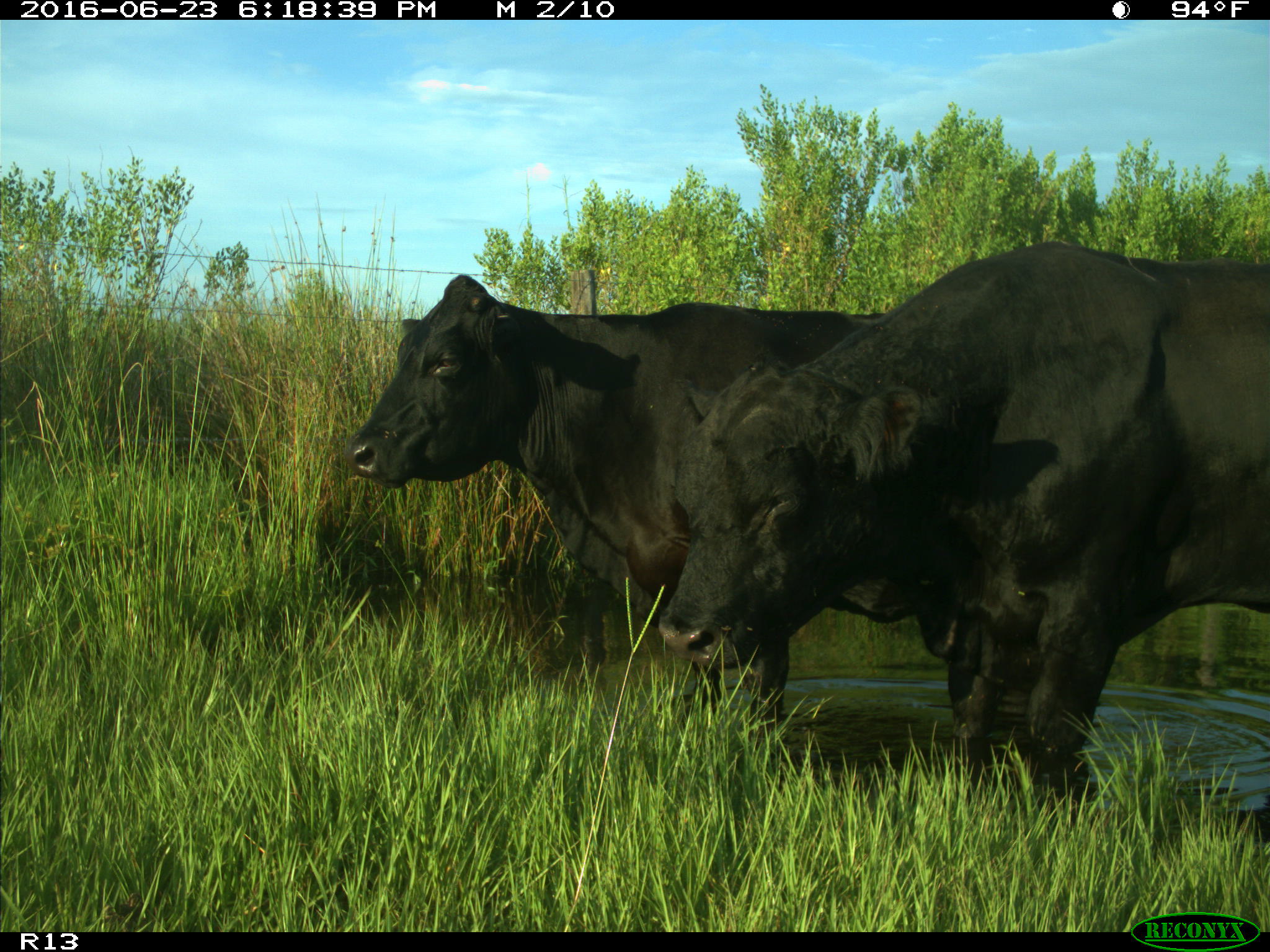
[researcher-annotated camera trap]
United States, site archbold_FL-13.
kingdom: Animalia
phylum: Chordata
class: Mammalia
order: Artiodactyla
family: Bovidae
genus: Bos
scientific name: Bos taurus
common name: domestic cow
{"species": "Bos taurus (domestic cow)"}